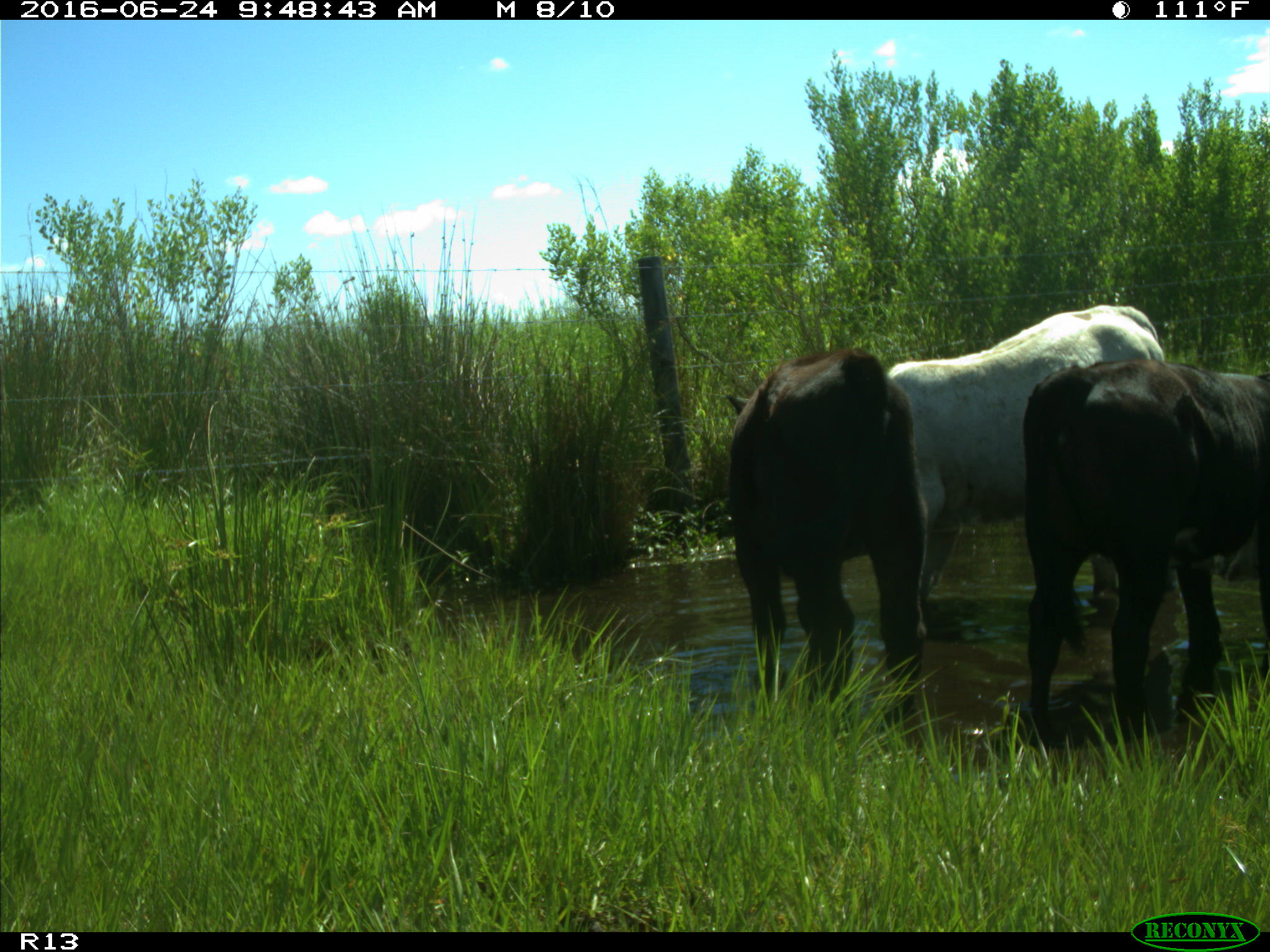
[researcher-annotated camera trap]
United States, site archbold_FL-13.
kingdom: Animalia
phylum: Chordata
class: Mammalia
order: Artiodactyla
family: Bovidae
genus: Bos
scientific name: Bos taurus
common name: domestic cow